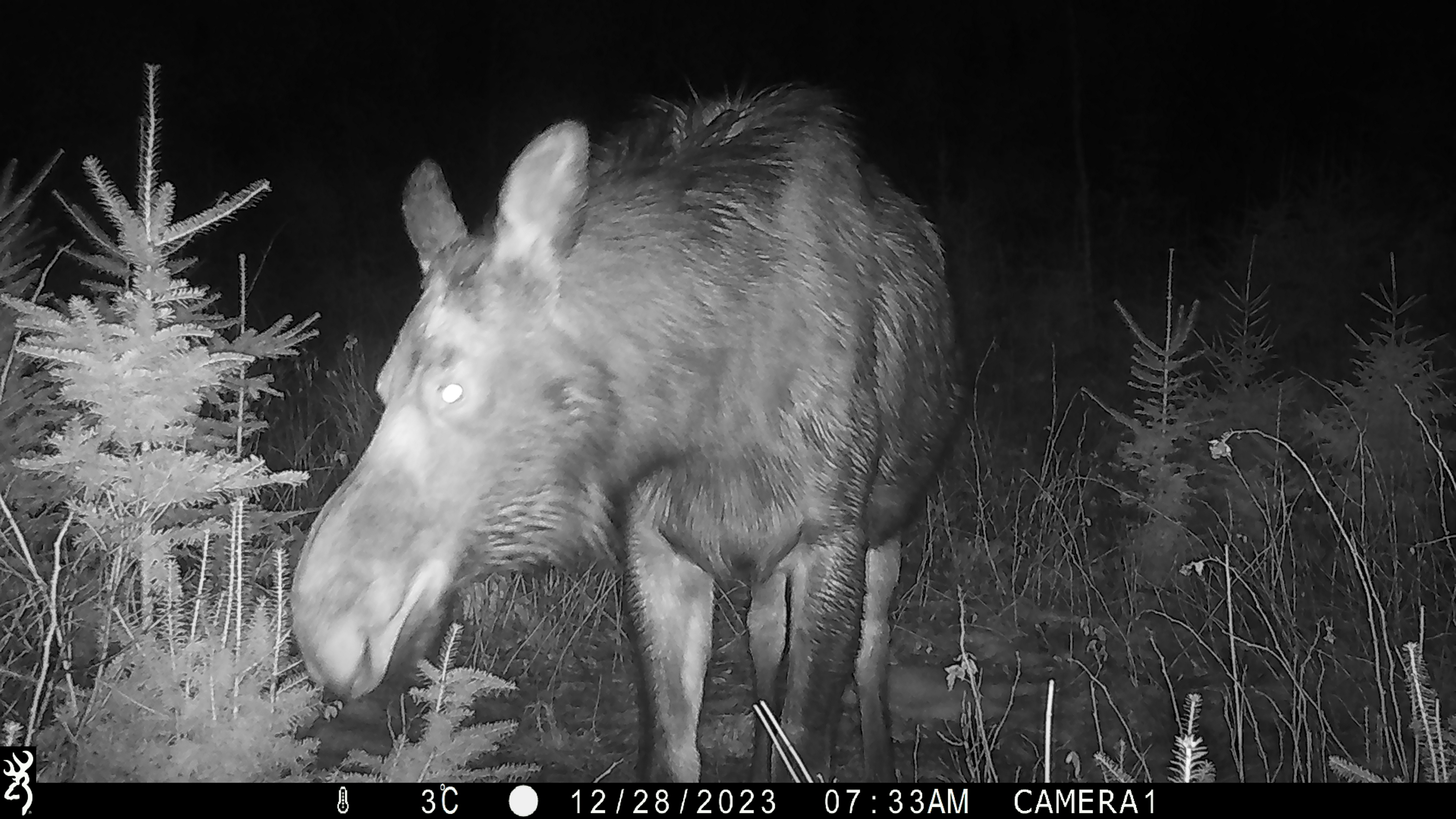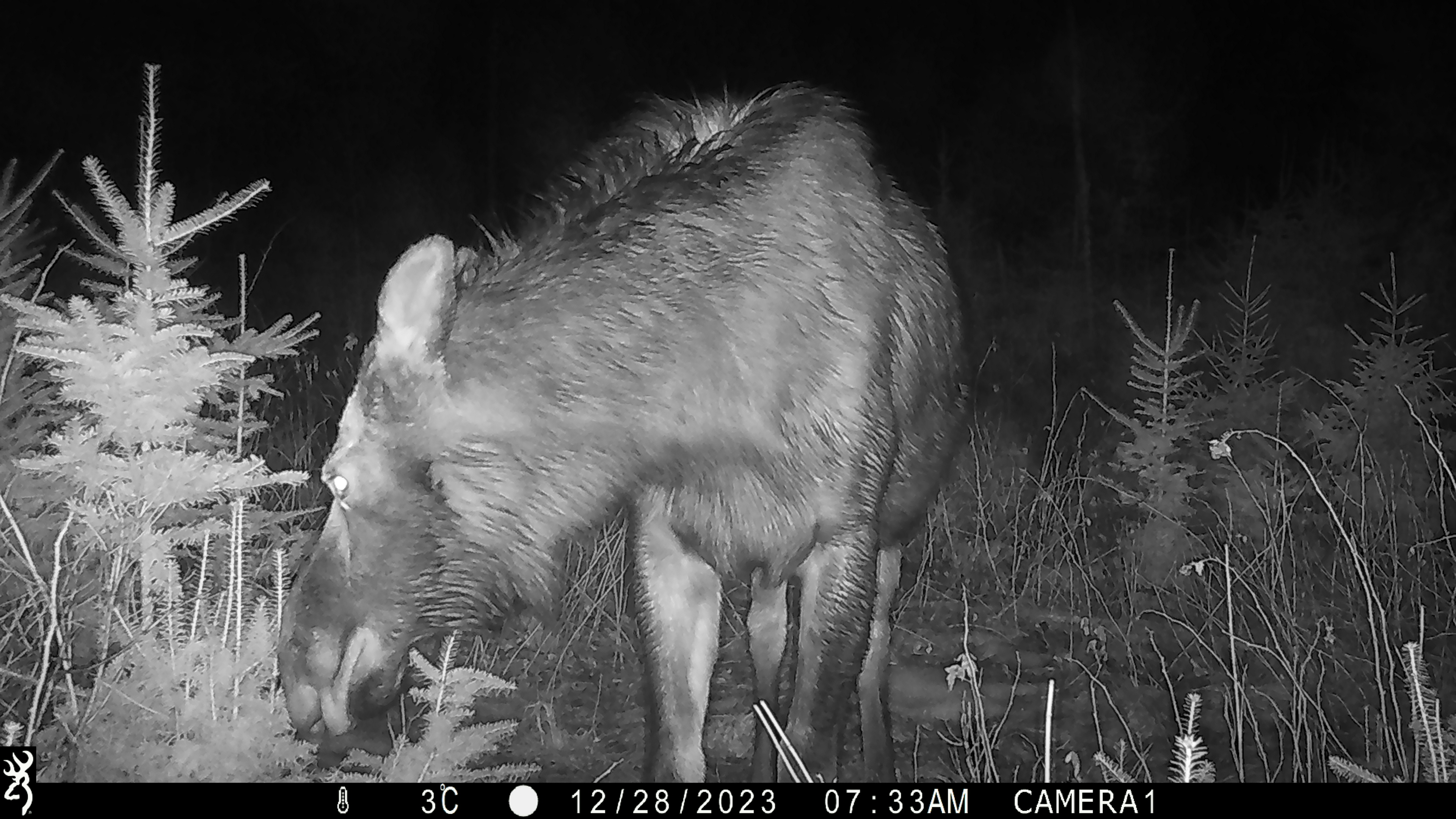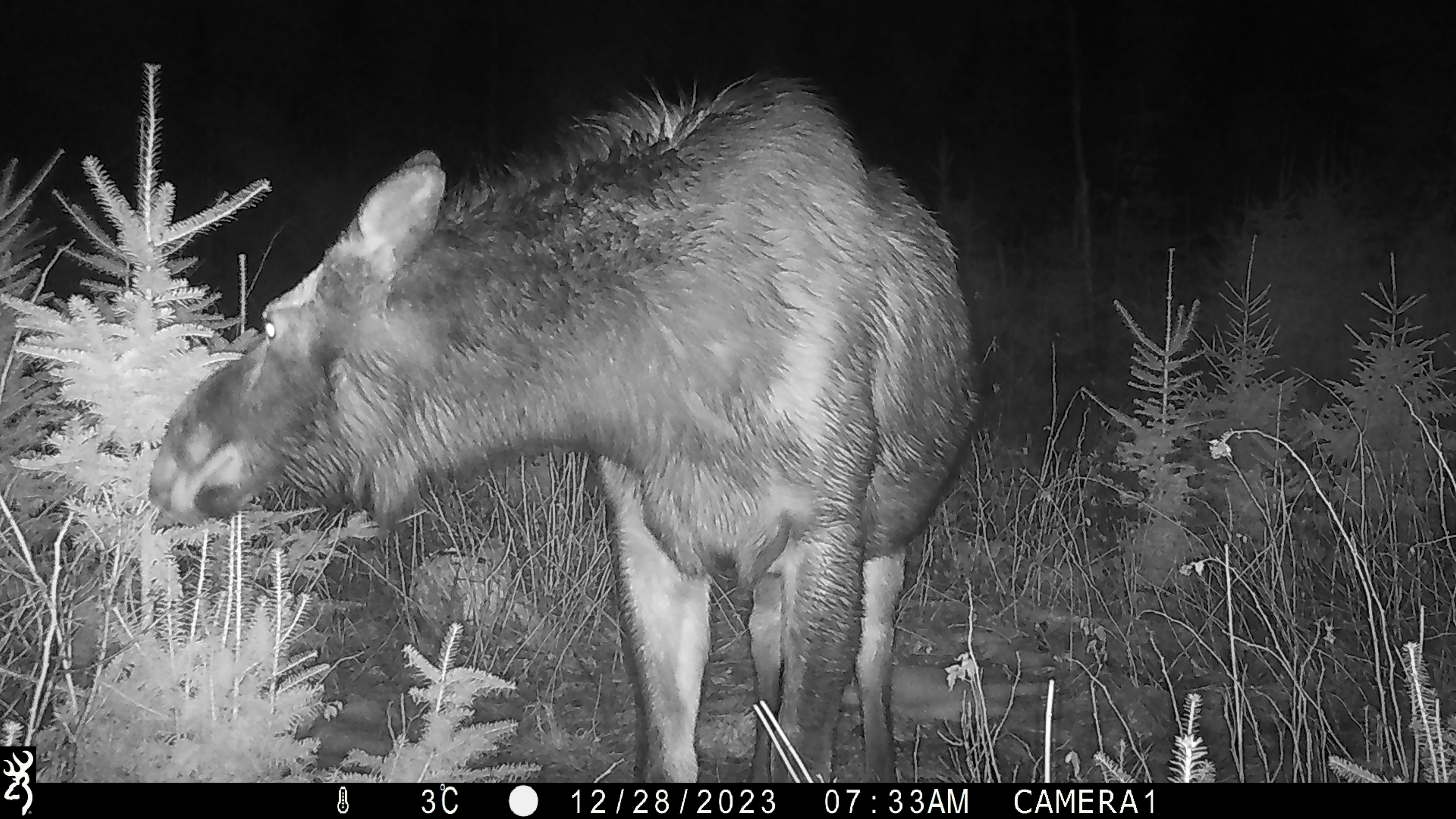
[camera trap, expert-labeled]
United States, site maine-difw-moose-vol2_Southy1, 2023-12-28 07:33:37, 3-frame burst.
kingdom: Animalia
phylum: Chordata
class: Mammalia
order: Artiodactyla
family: Cervidae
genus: Alces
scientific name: Alces alces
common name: moose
Moose (Alces alces).